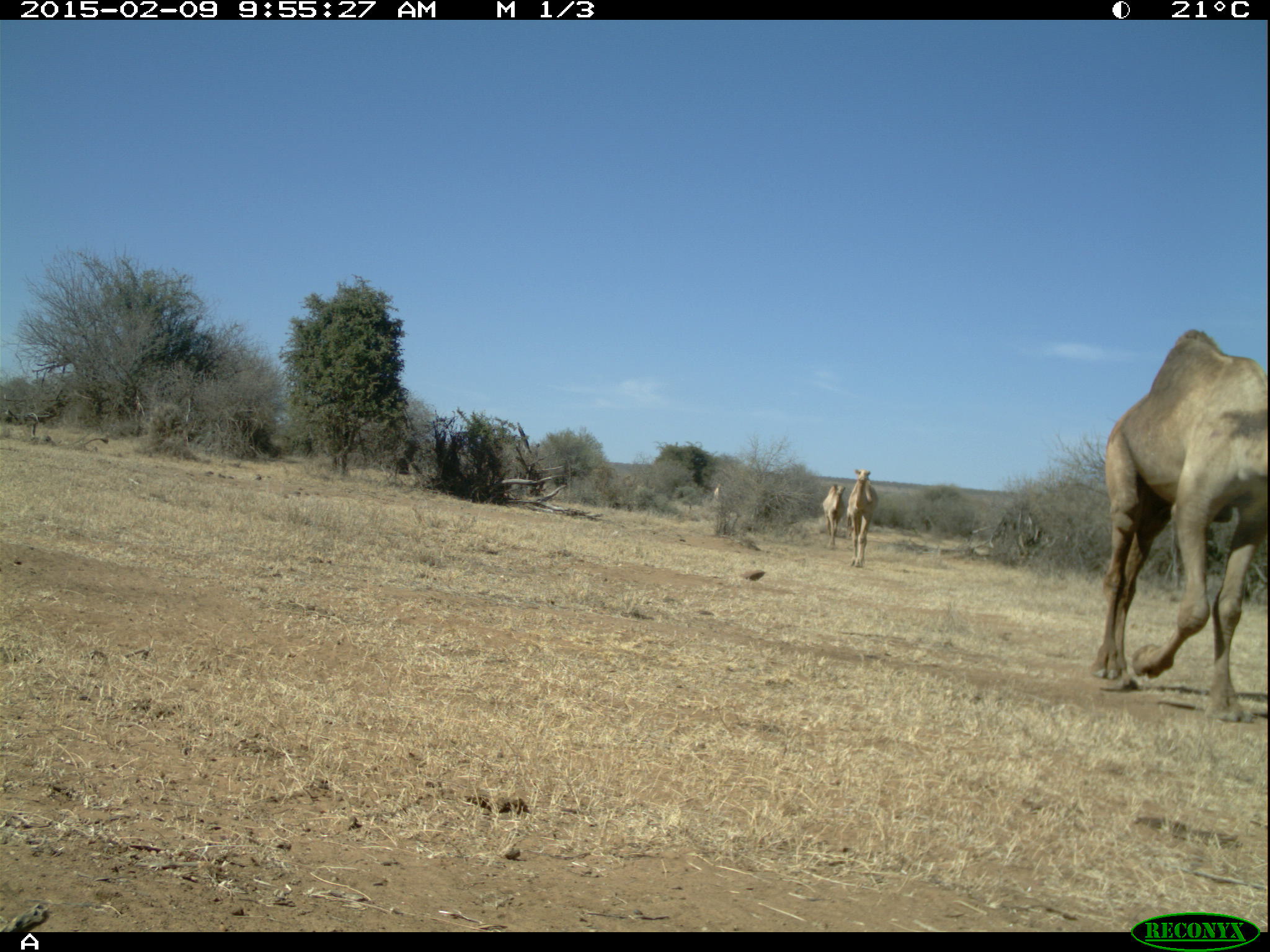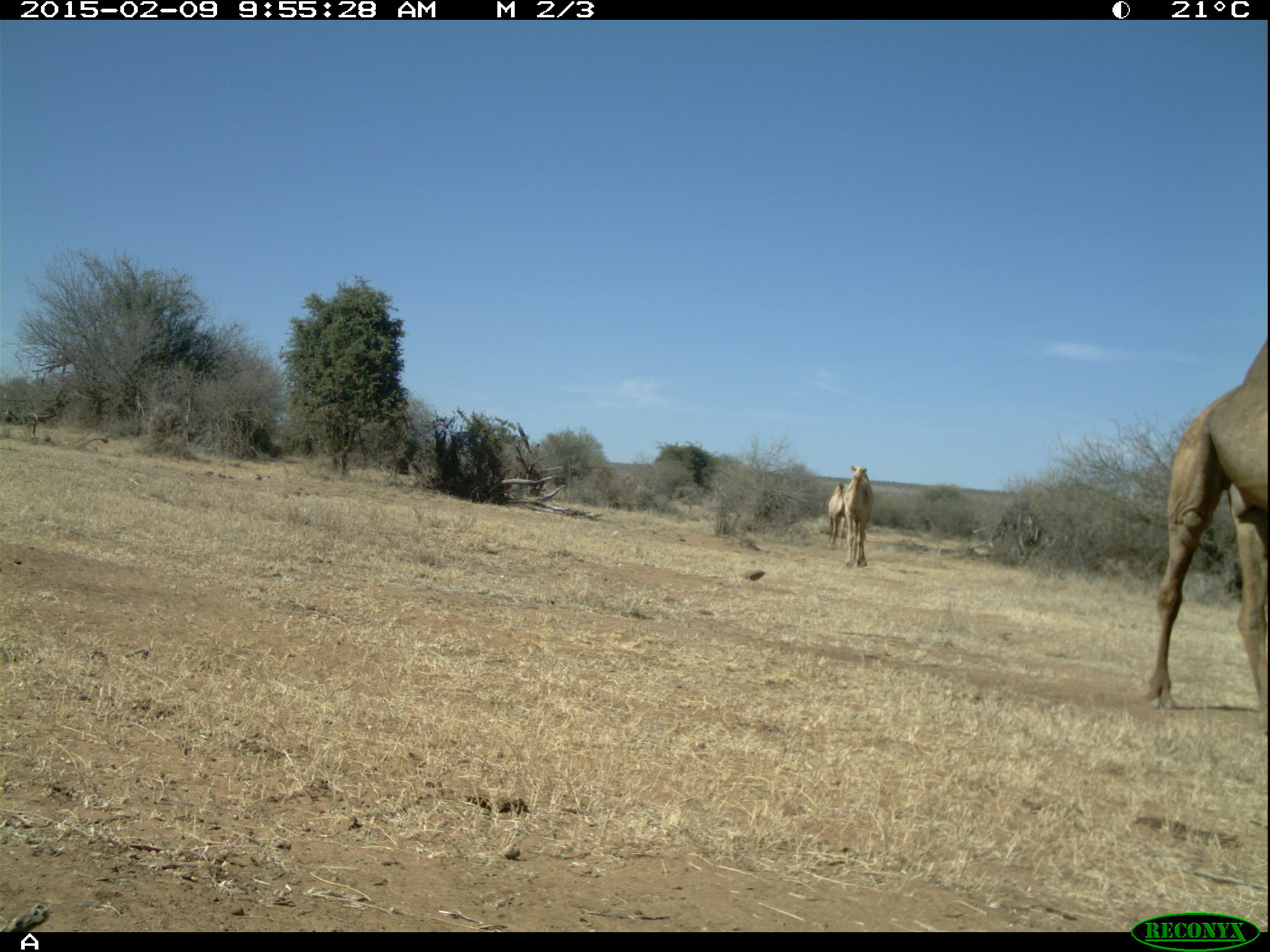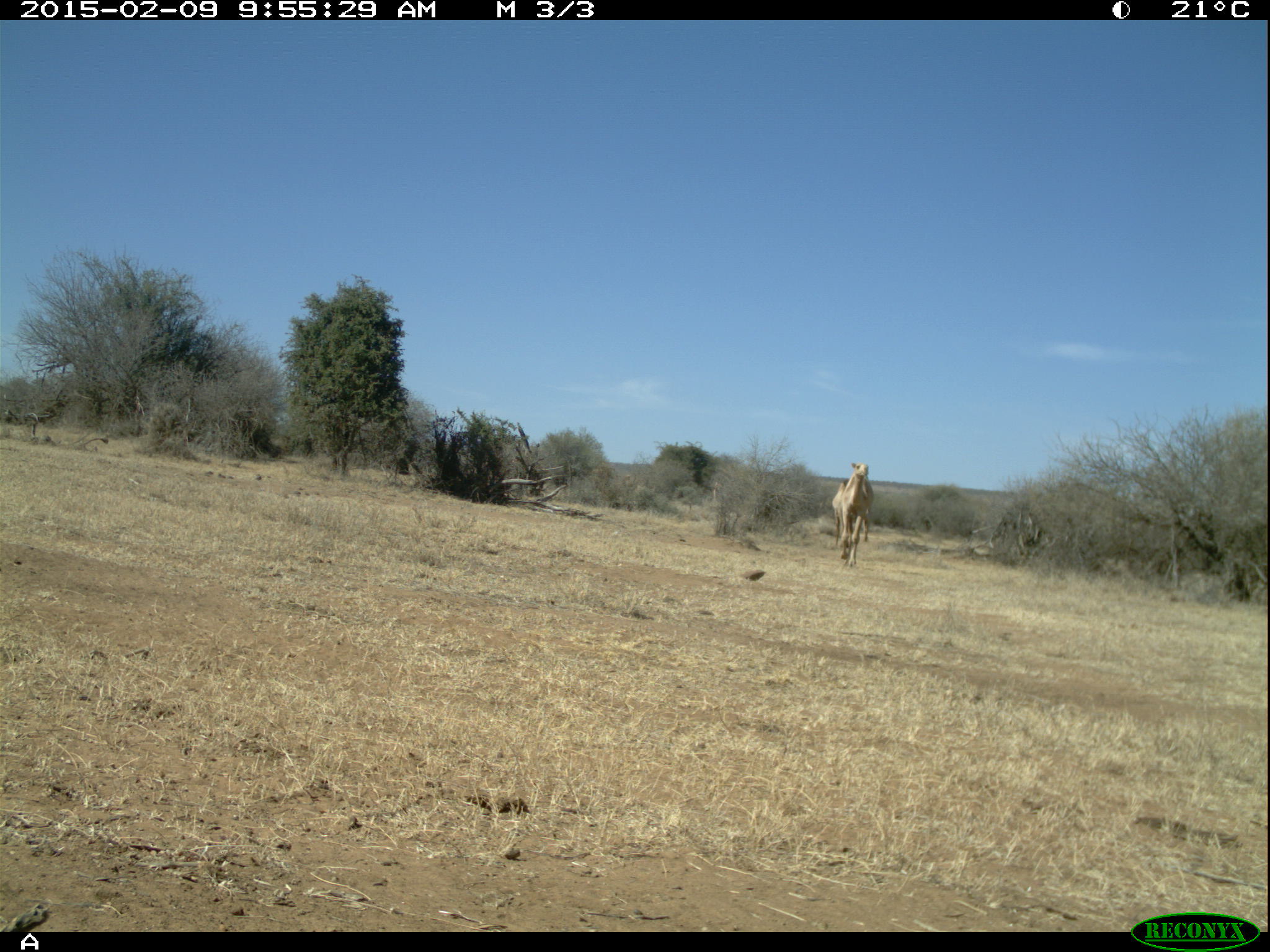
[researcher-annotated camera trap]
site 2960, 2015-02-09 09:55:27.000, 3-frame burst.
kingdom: Animalia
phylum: Chordata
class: Mammalia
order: Artiodactyla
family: Camelidae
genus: Camelus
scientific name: Camelus dromedarius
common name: dromedary camel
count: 5